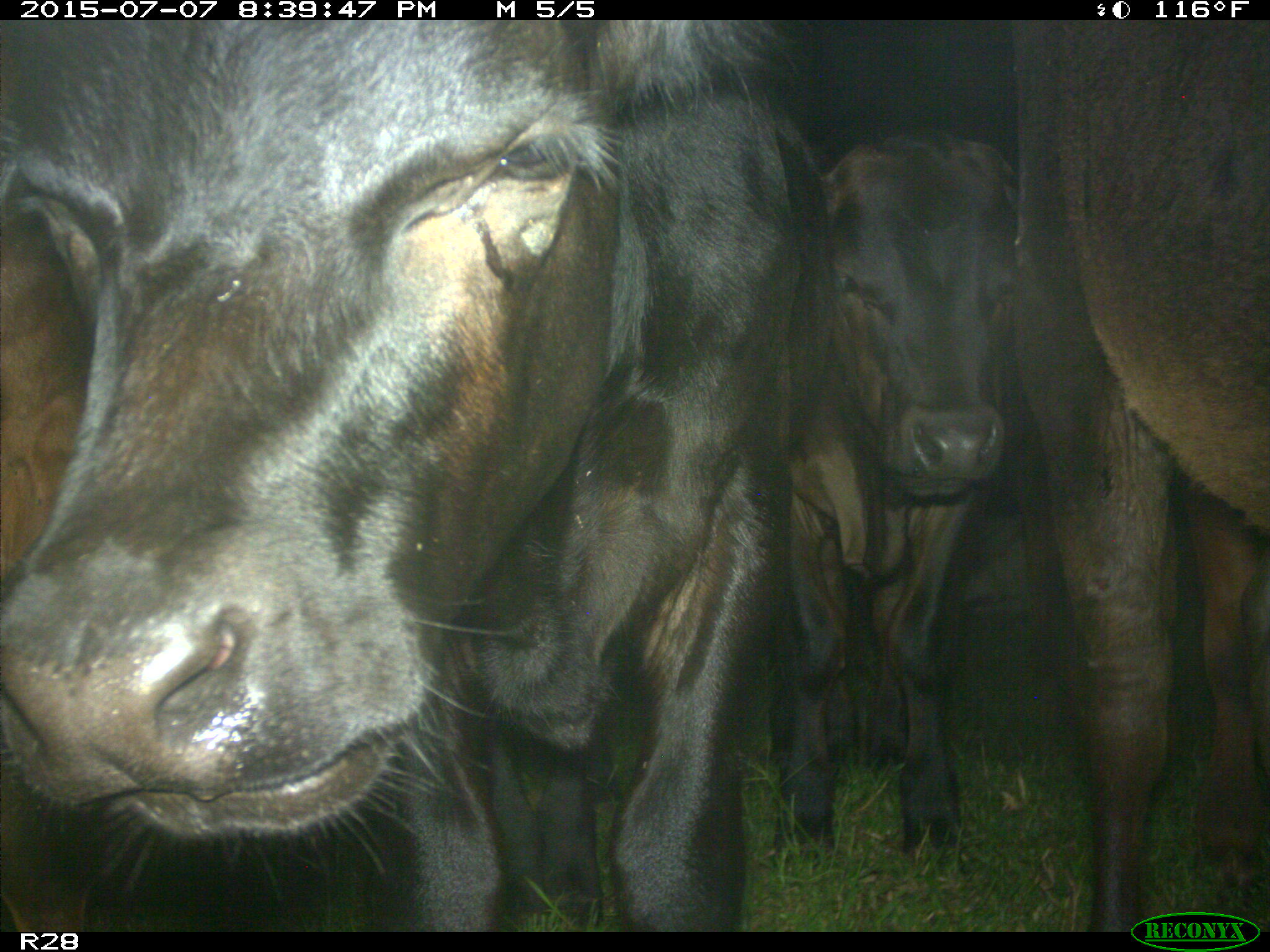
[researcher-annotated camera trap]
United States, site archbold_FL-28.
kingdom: Animalia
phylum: Chordata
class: Mammalia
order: Artiodactyla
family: Bovidae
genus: Bos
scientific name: Bos taurus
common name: domestic cow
Bos taurus (domestic cow).